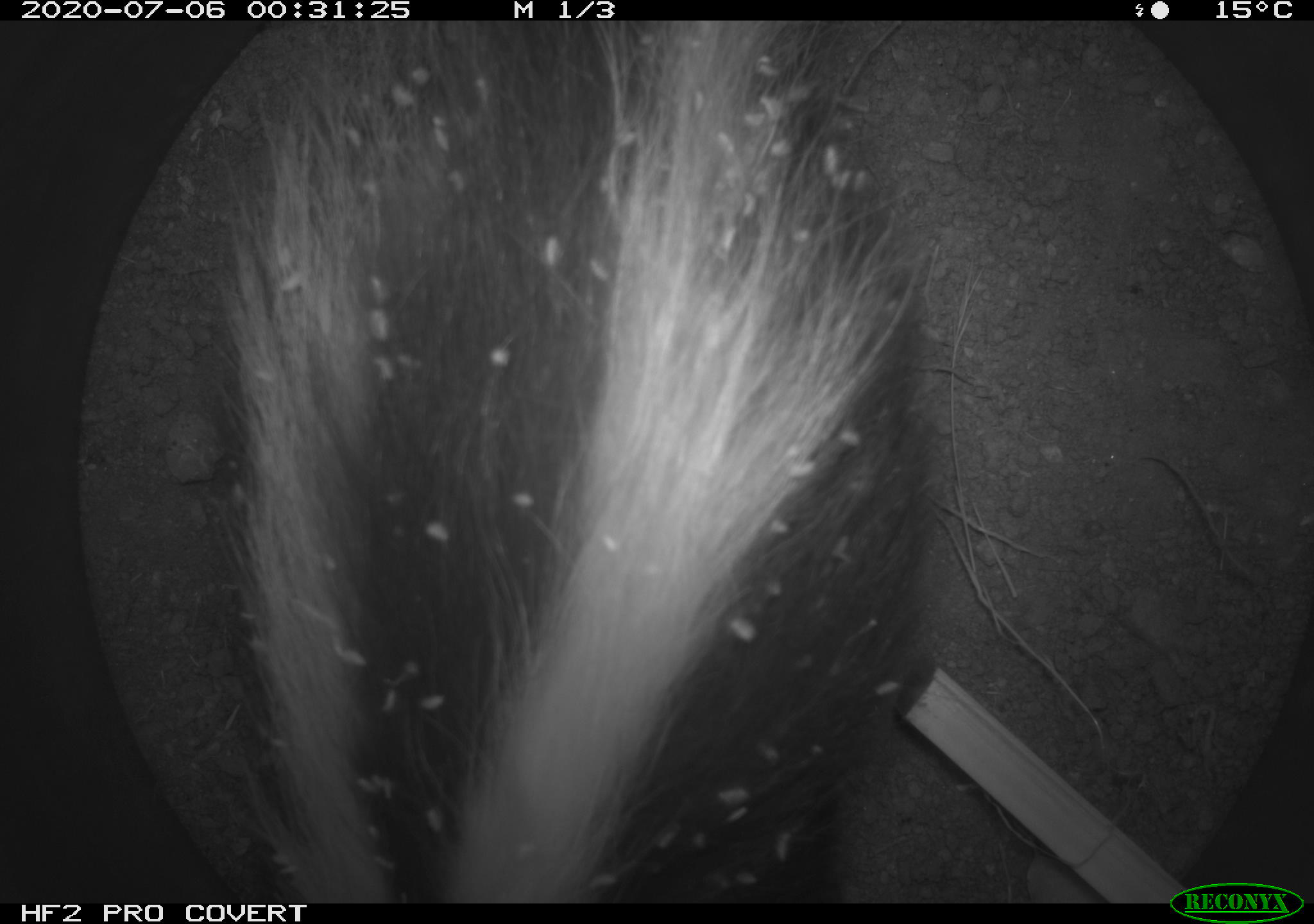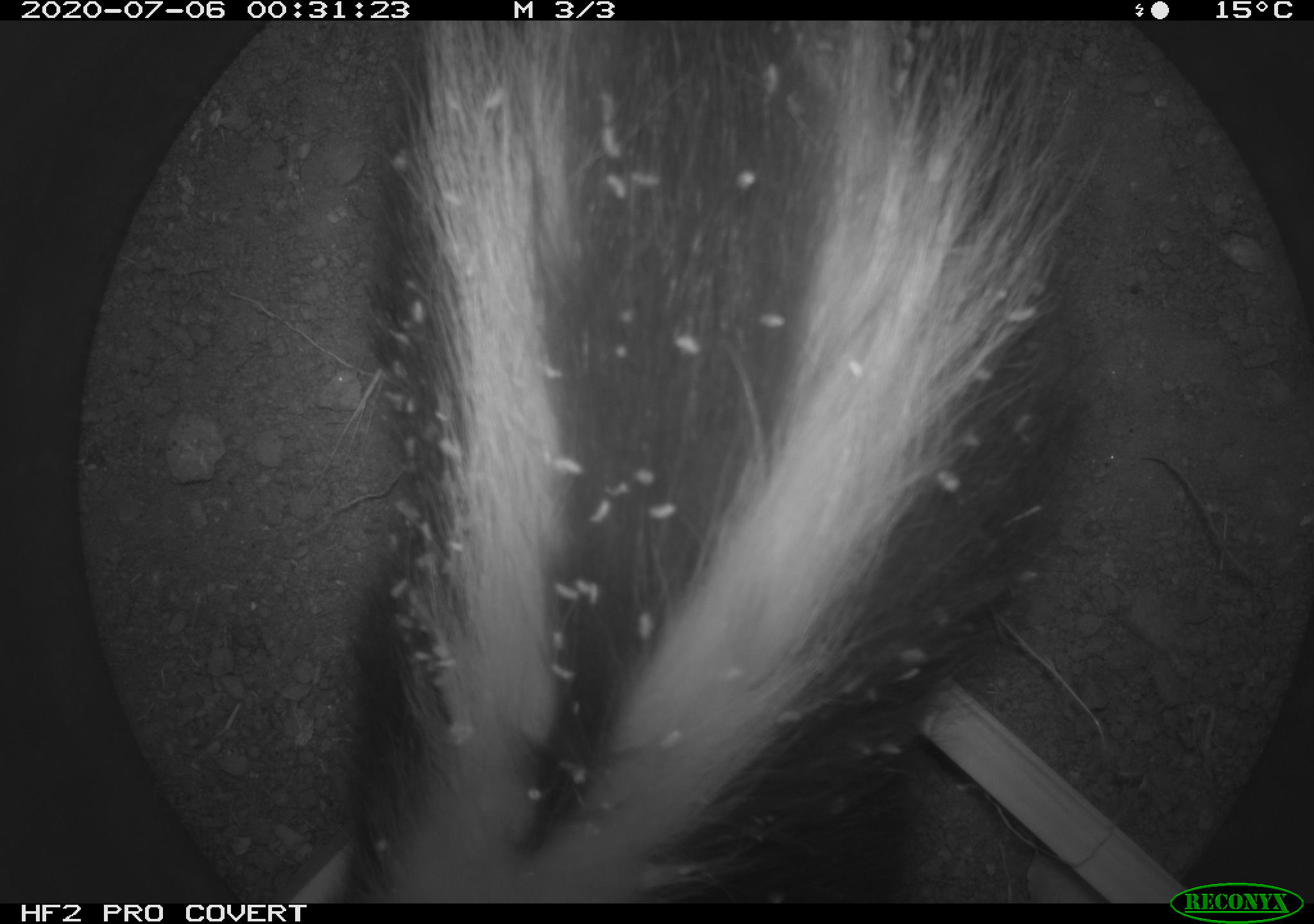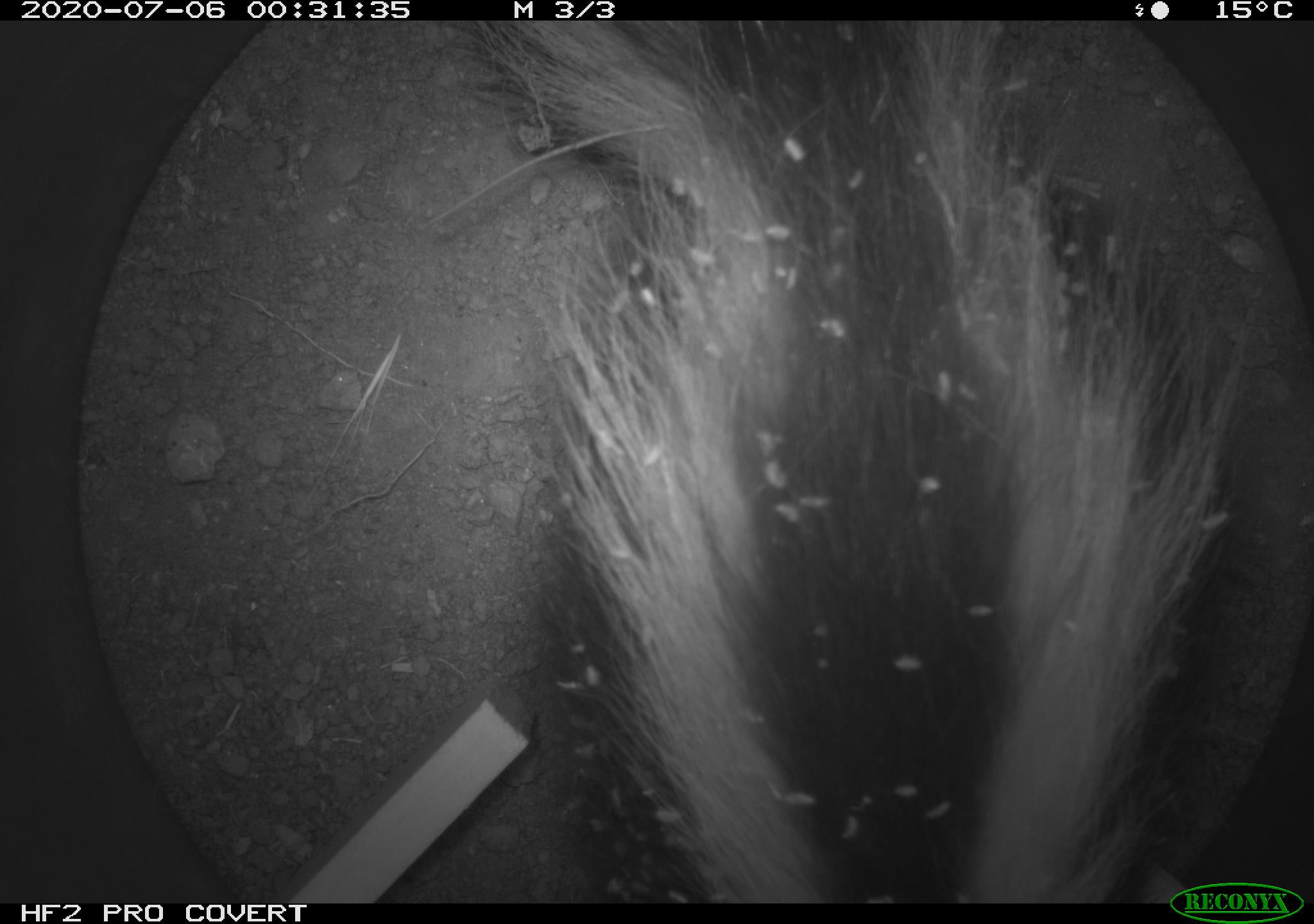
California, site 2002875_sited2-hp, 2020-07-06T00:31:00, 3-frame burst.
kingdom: Animalia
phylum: Chordata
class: Mammalia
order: Carnivora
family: Mephitidae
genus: Mephitis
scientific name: Mephitis mephitis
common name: striped skunk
Striped skunk (Mephitis mephitis).